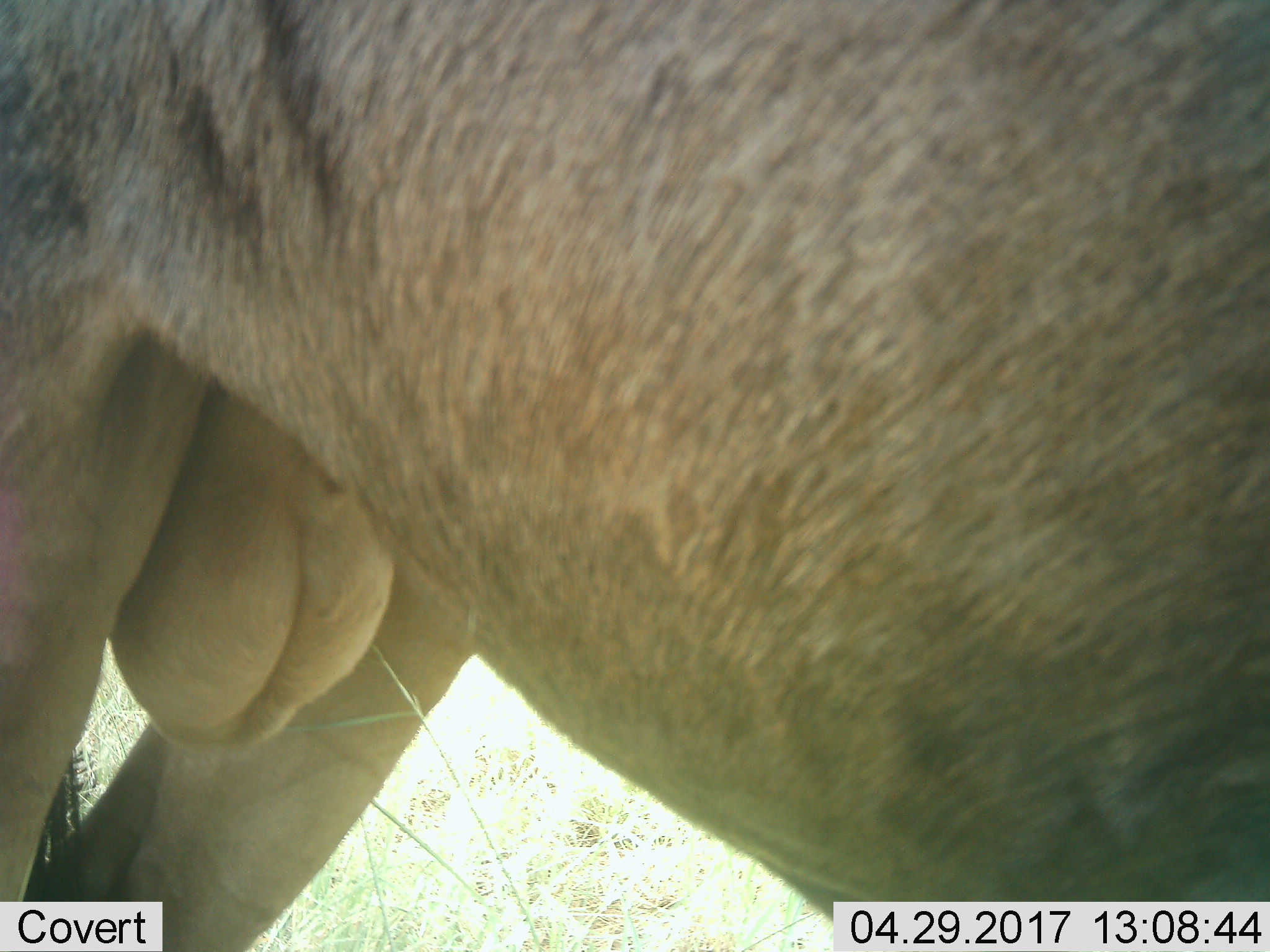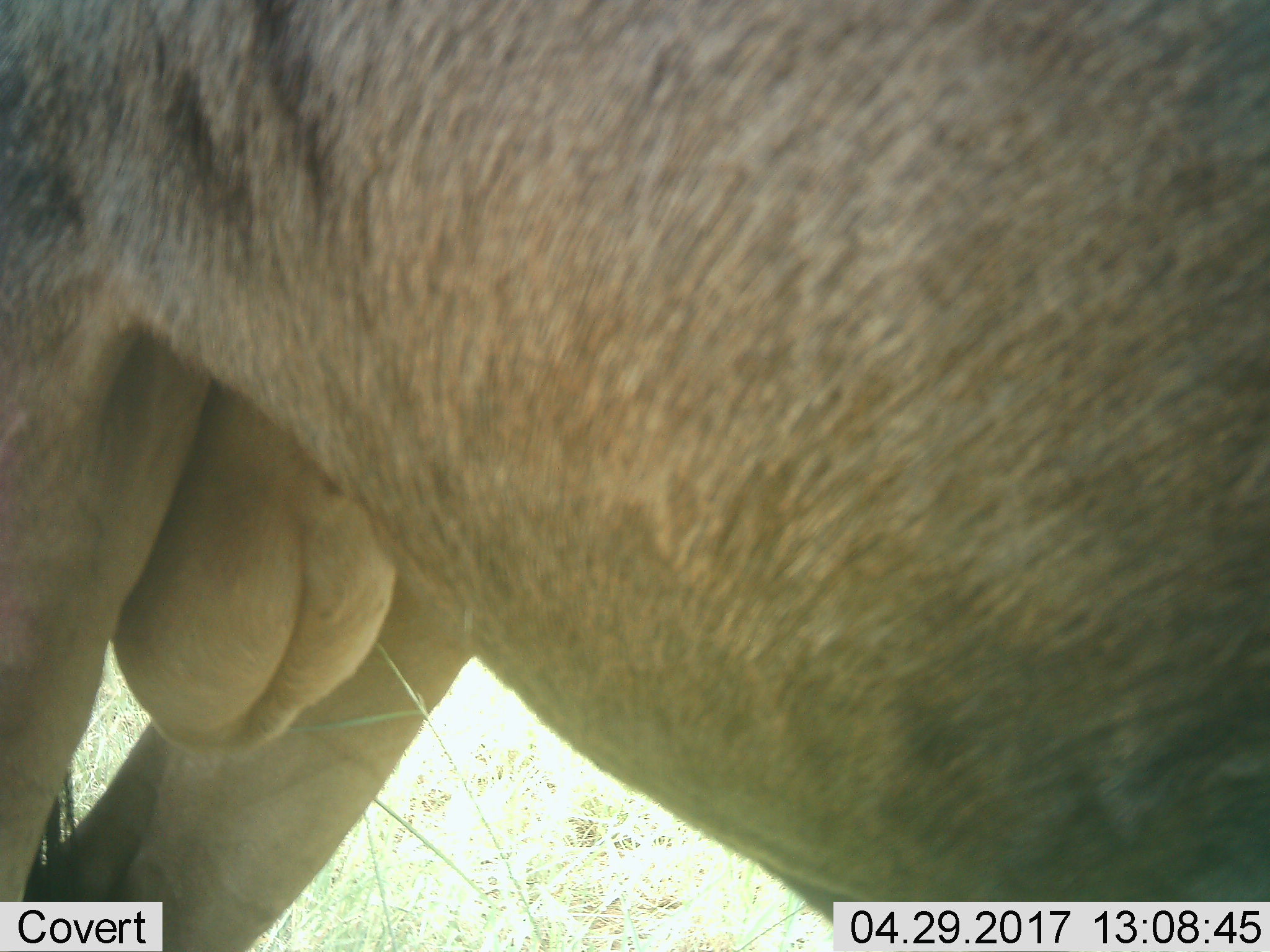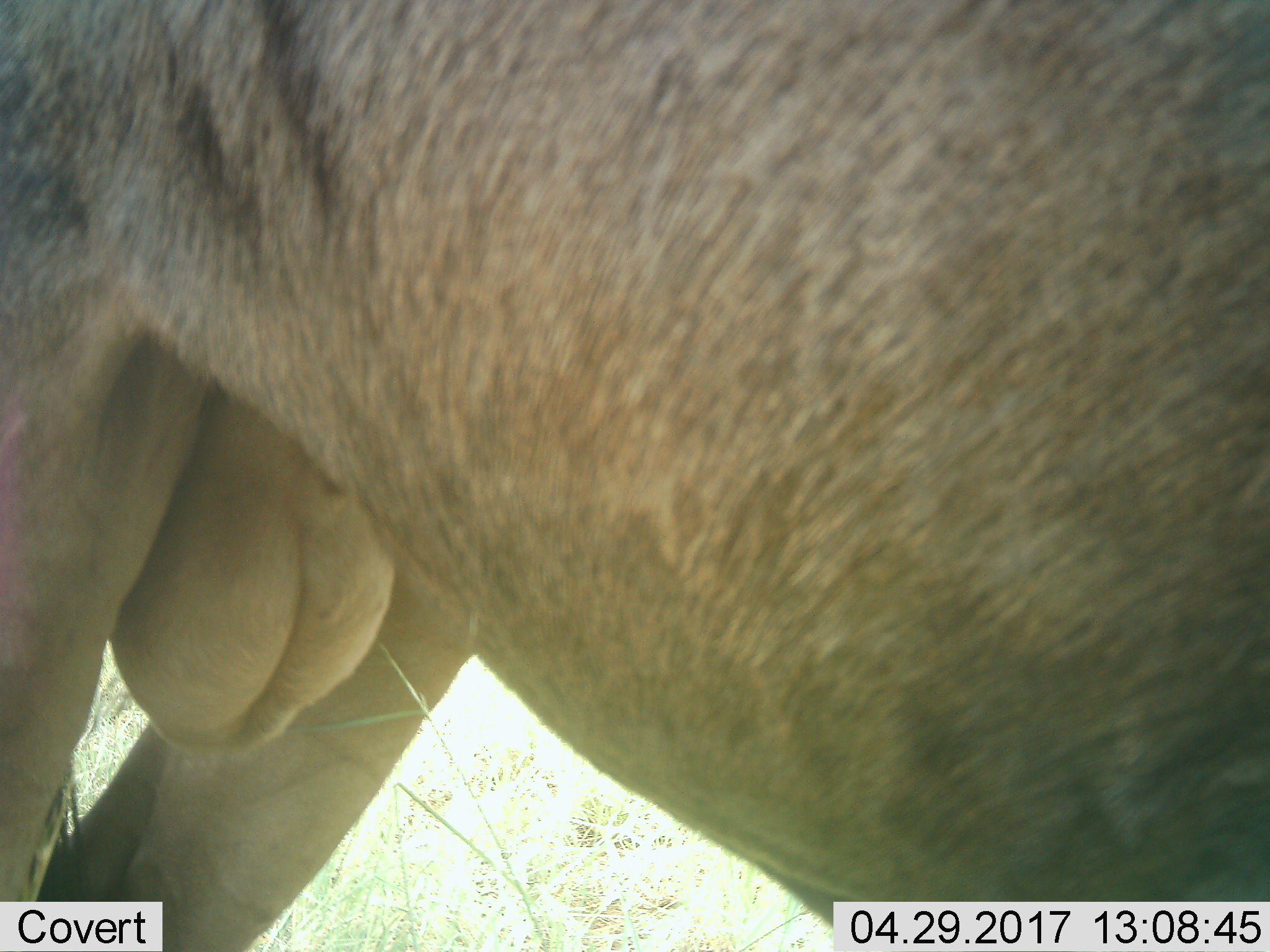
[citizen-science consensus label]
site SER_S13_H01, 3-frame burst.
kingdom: Animalia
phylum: Chordata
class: Mammalia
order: Artiodactyla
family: Bovidae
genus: Connochaetes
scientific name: Connochaetes taurinus taurinus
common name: blue wildebeest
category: wildebeestblue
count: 1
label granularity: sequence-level